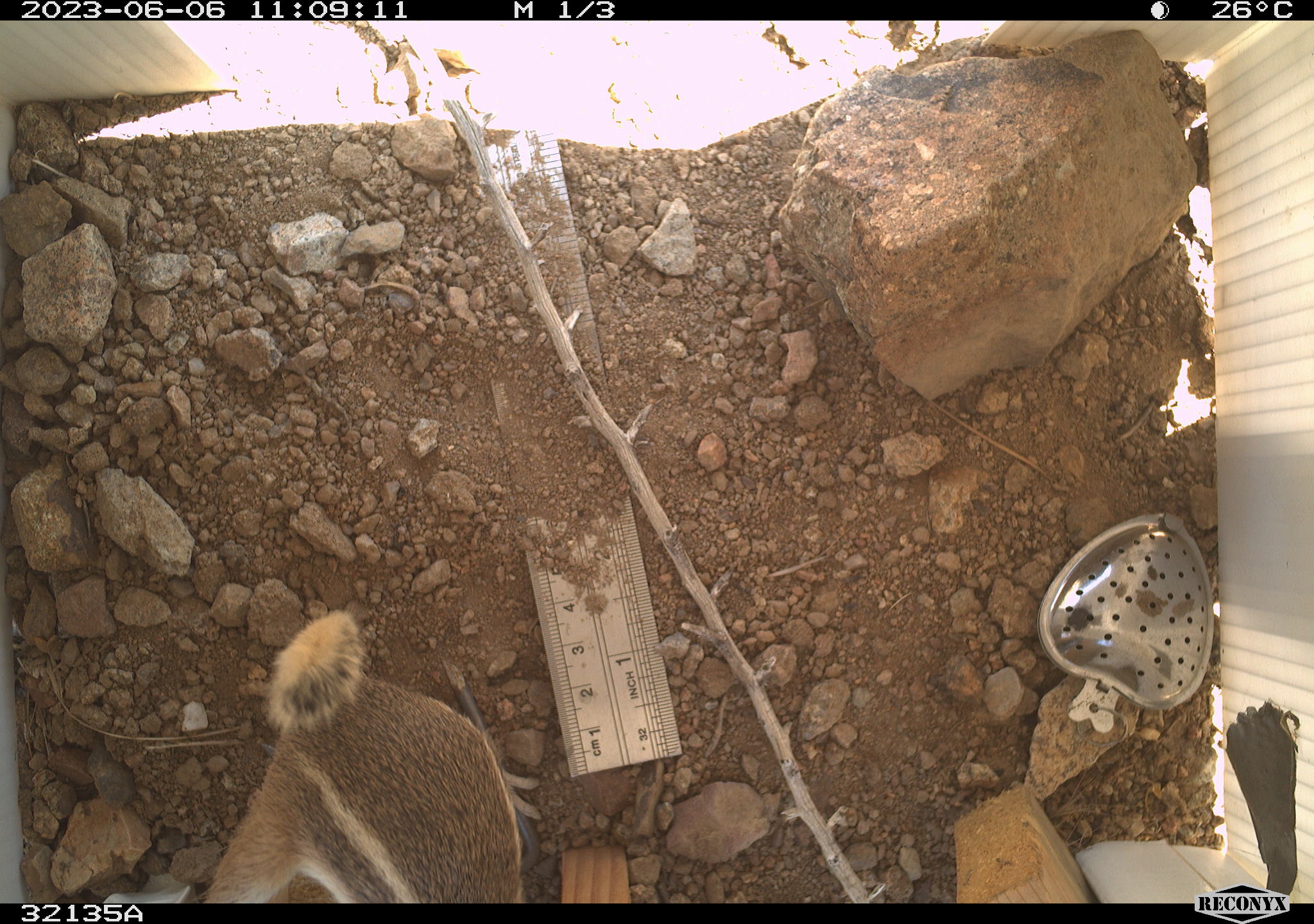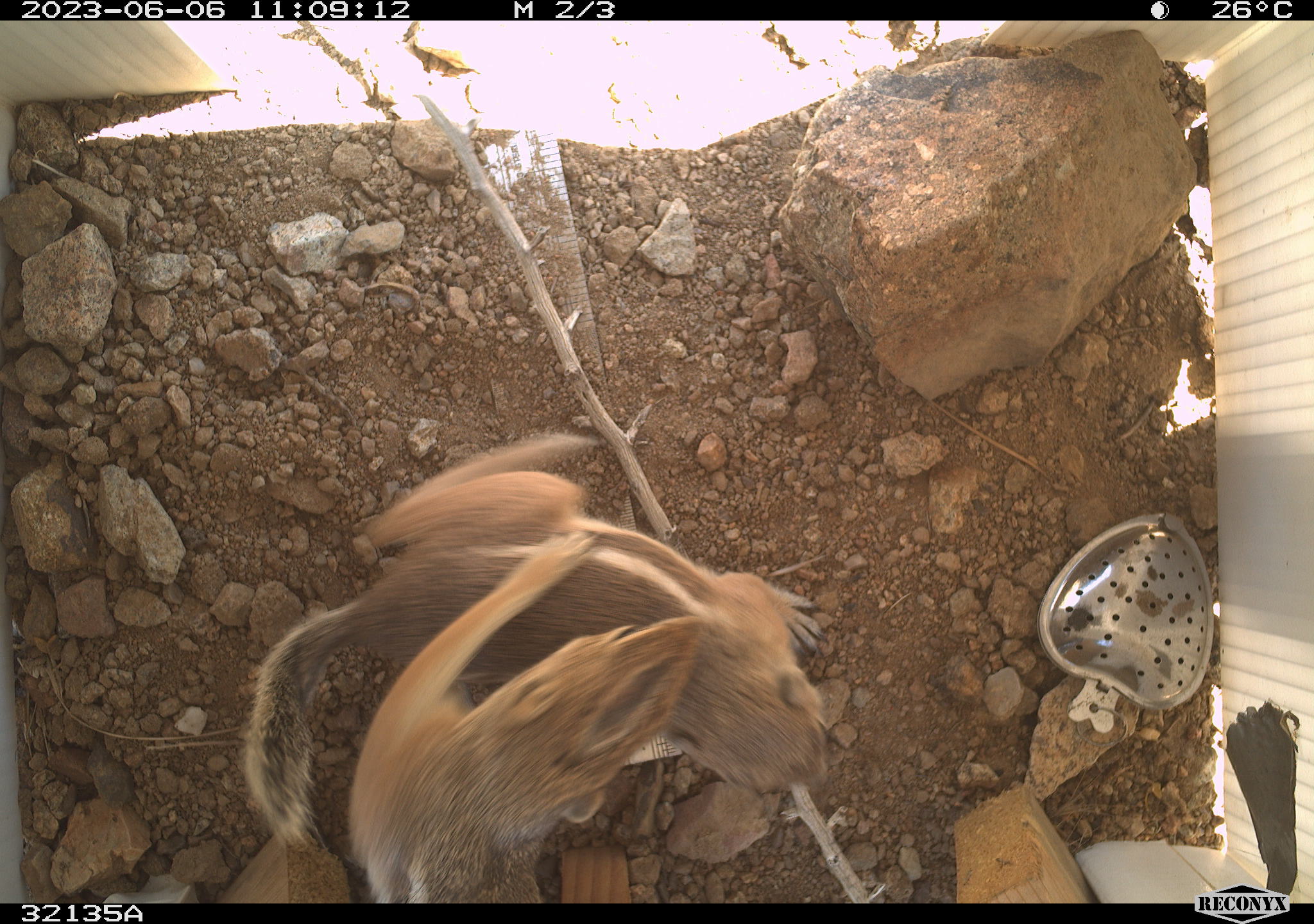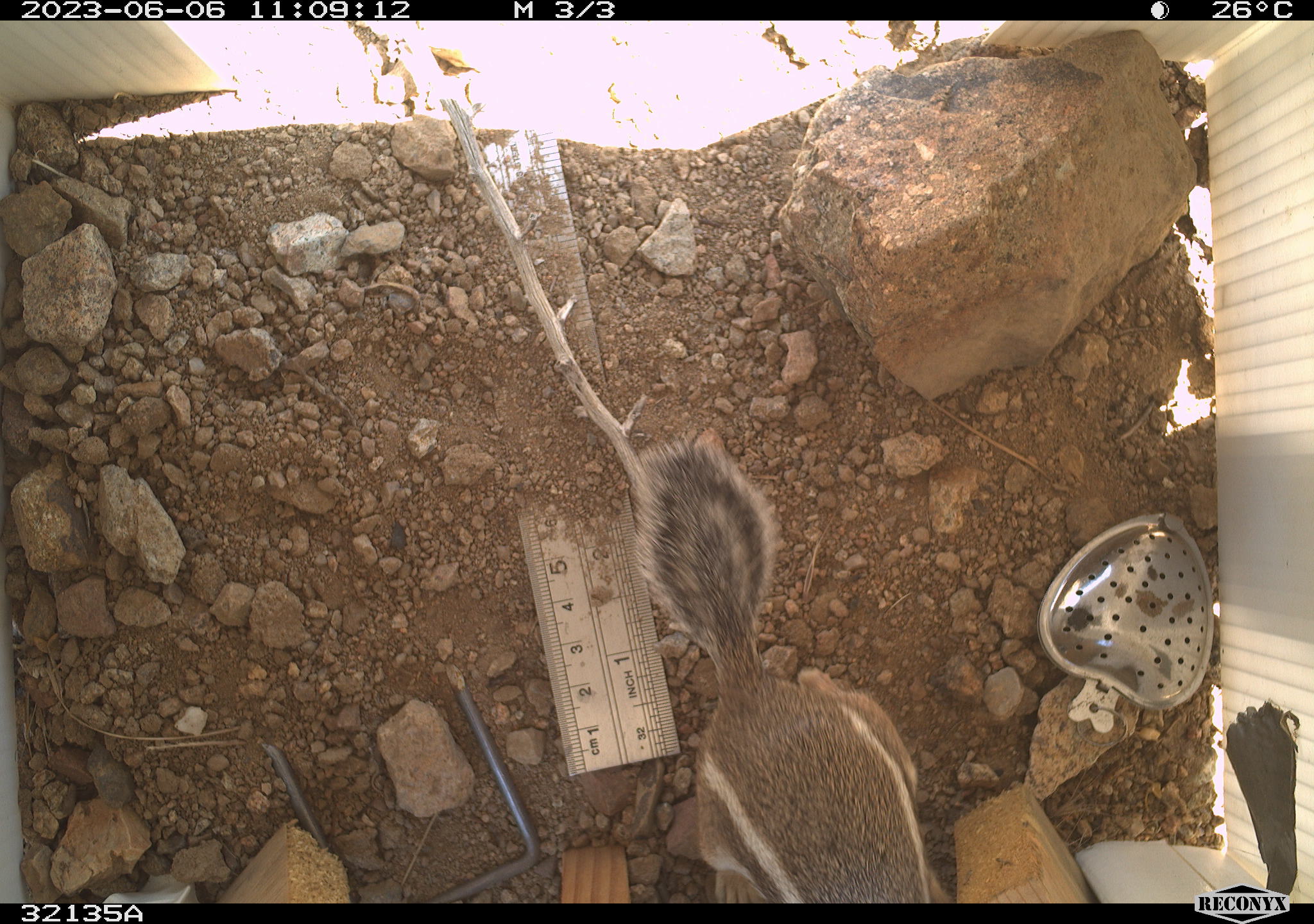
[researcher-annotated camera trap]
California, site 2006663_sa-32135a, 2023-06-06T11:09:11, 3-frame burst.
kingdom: Animalia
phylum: Chordata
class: Mammalia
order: Rodentia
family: Sciuridae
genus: Ammospermophilus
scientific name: Ammospermophilus leucurus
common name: white-tailed antelope squirrel